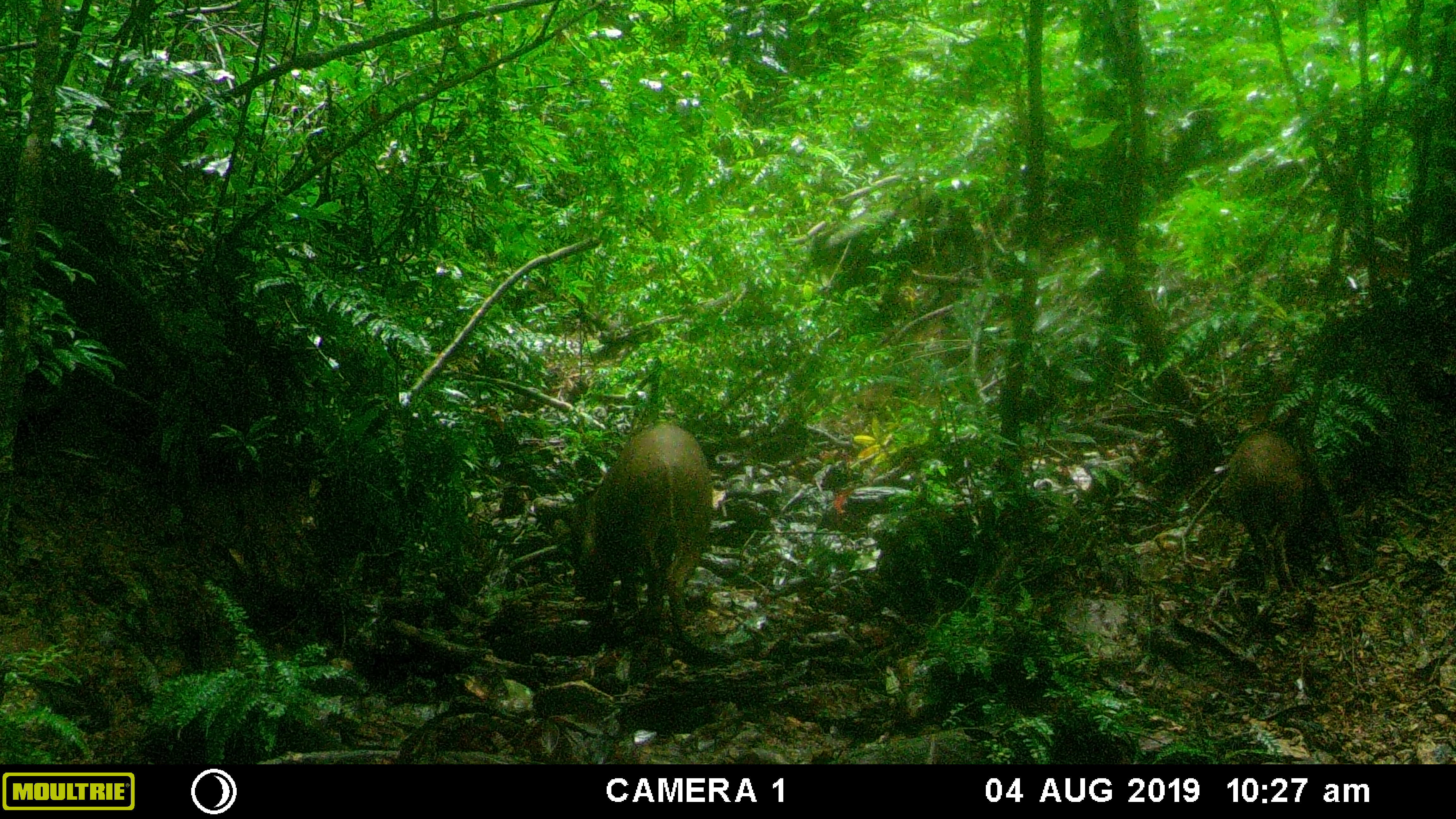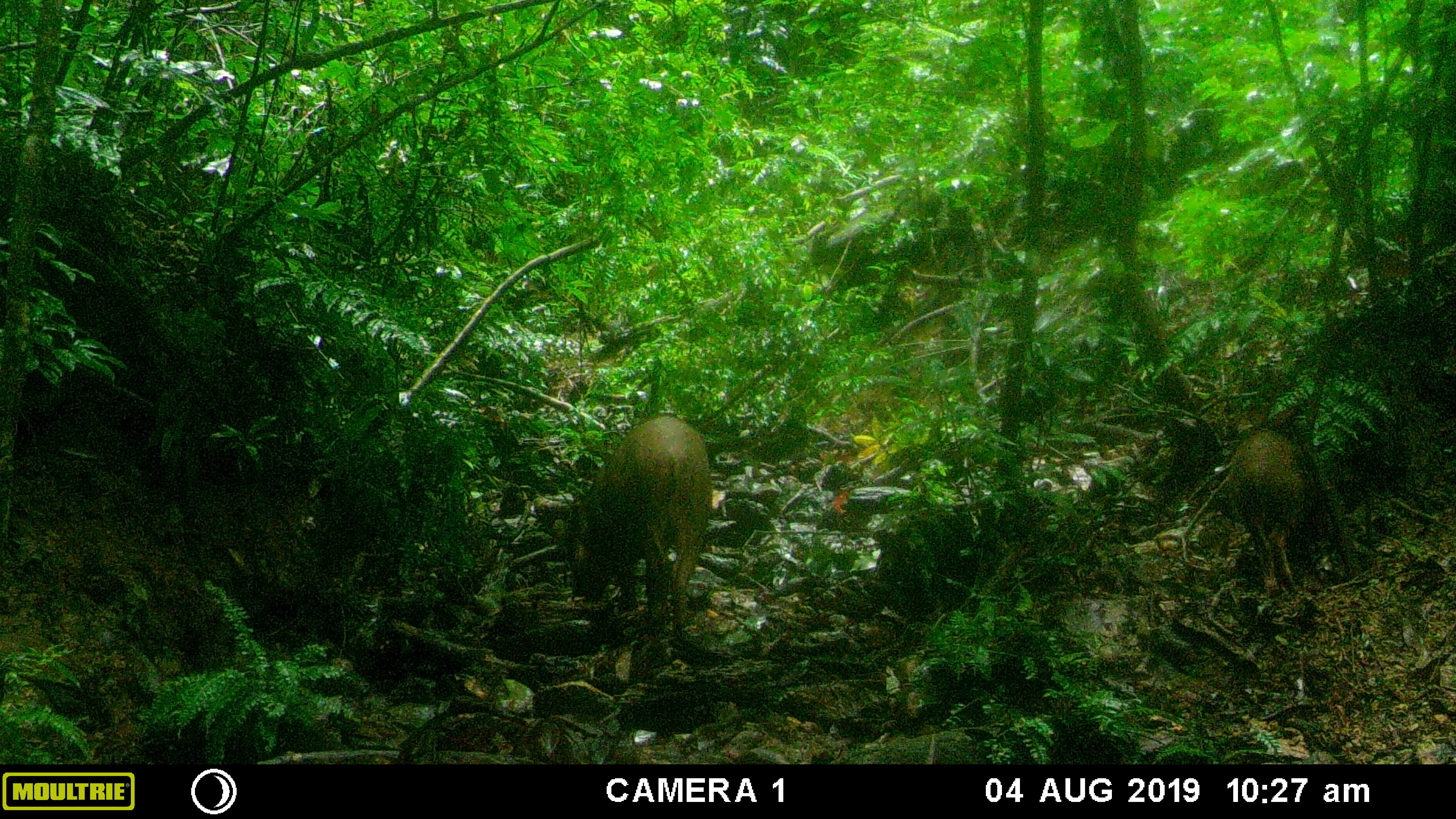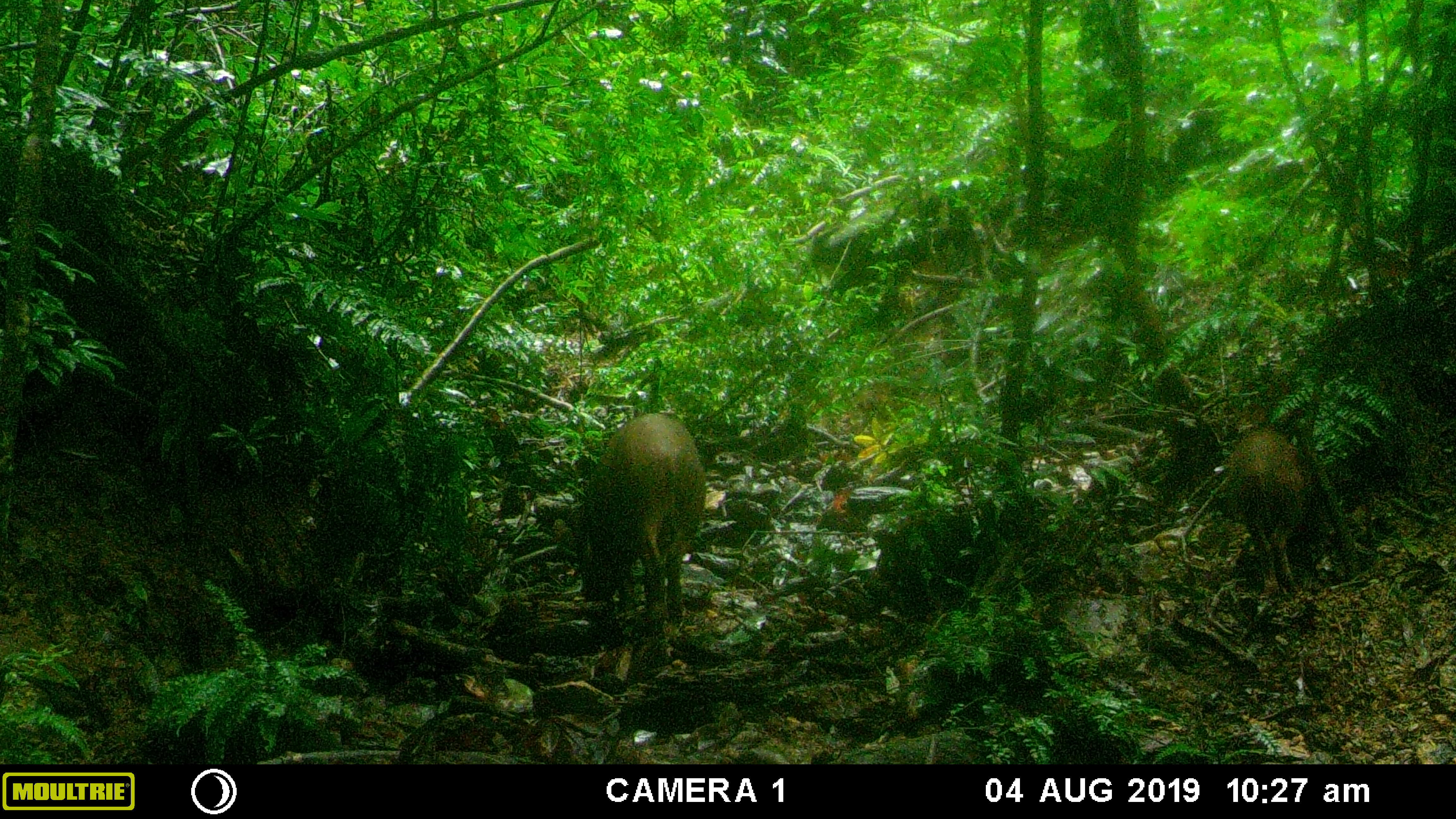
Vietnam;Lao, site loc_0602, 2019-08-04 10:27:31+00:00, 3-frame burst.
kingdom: Animalia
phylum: Chordata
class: Mammalia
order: Artiodactyla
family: Suidae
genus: Sus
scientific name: Sus scrofa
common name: eurasian wild pig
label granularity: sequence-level